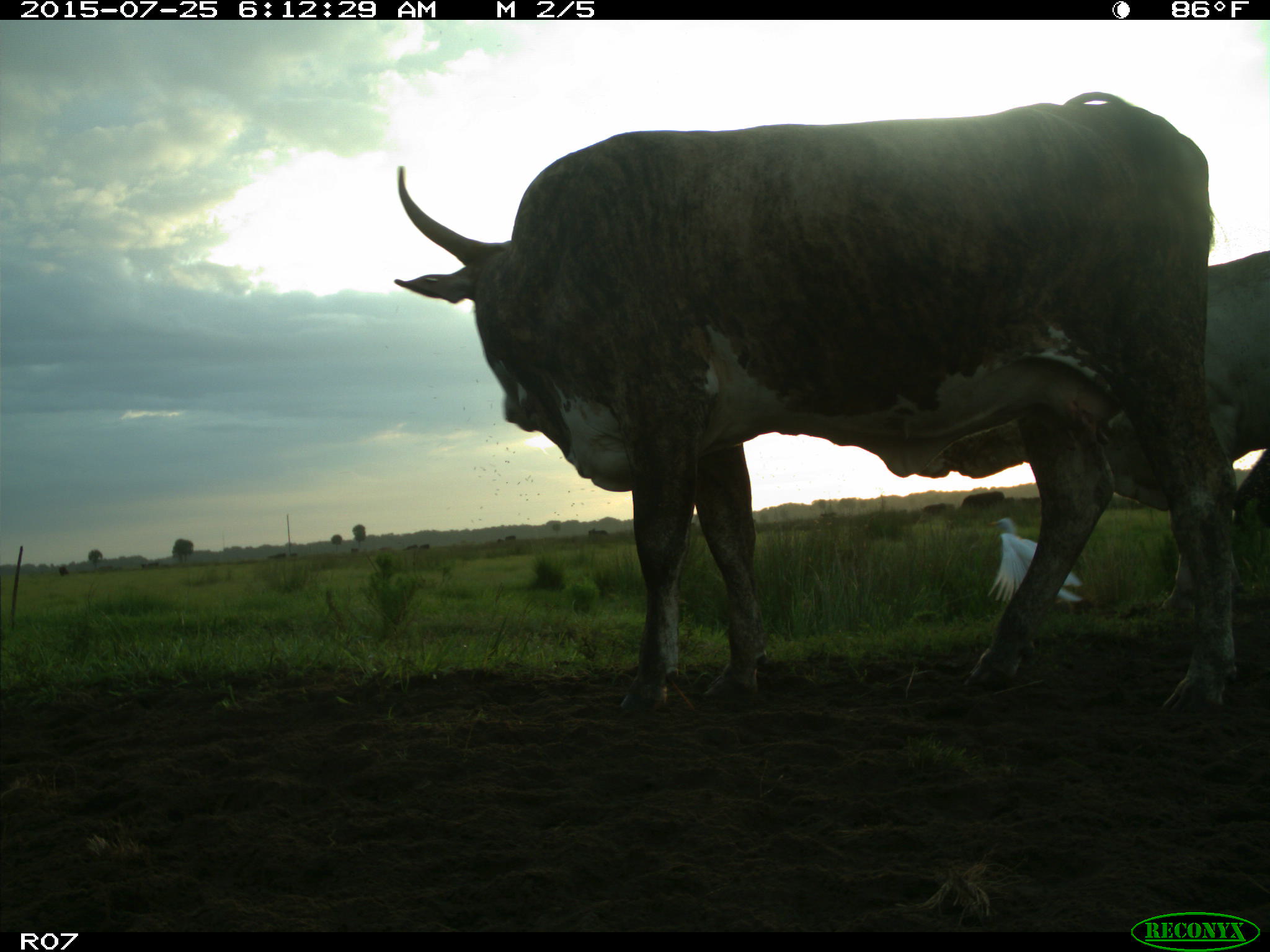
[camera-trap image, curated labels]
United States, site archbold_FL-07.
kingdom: Animalia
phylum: Chordata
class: Mammalia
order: Artiodactyla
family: Bovidae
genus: Bos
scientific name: Bos taurus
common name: domestic cow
Bos taurus (domestic cow).